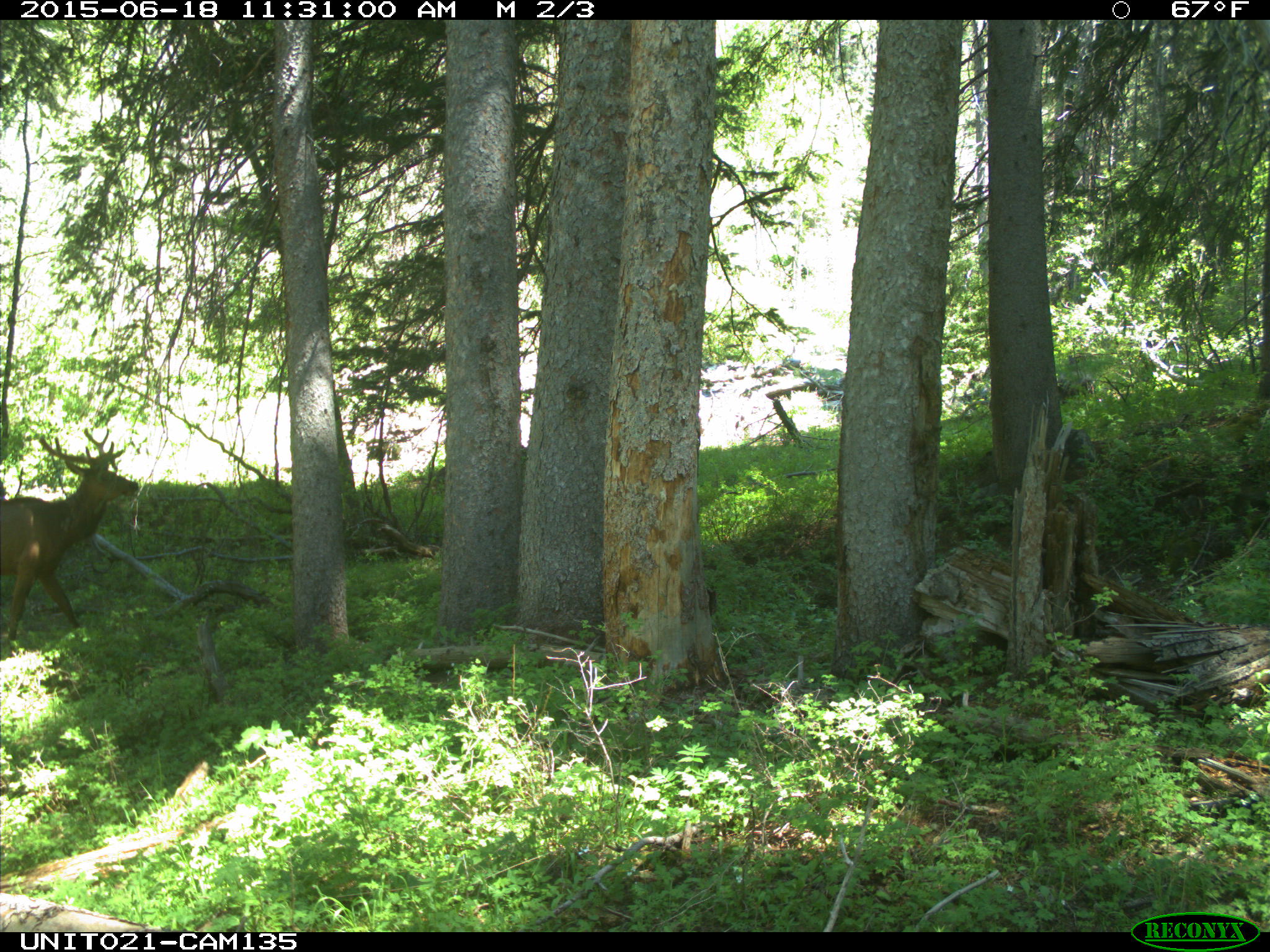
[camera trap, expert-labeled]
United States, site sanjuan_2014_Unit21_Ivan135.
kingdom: Animalia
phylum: Chordata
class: Mammalia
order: Artiodactyla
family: Cervidae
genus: Cervus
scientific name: Cervus elaphus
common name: red deer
Cervus elaphus (red deer).